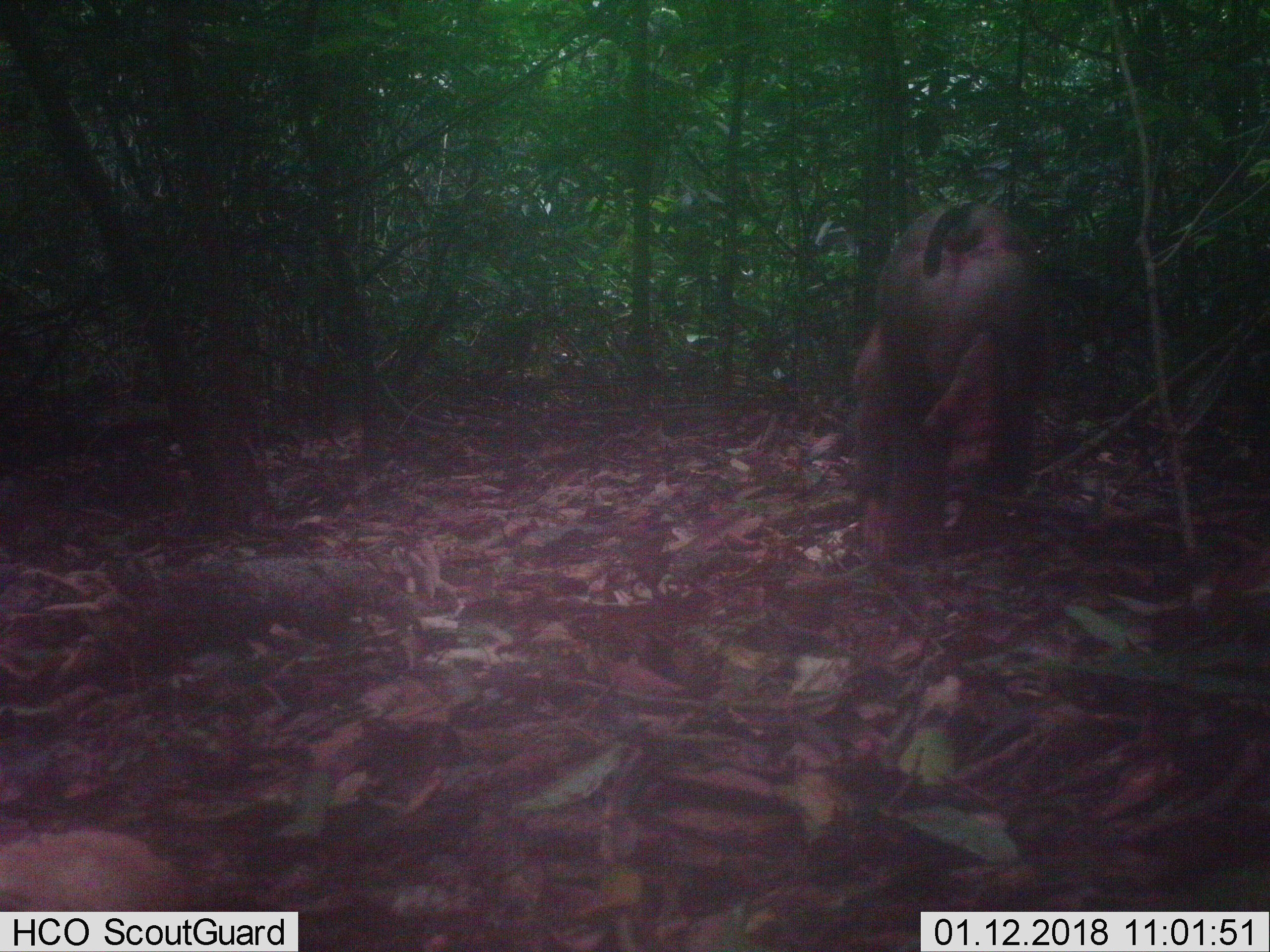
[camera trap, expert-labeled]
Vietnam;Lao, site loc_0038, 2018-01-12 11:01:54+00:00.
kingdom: Animalia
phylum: Chordata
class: Mammalia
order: Primates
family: Cercopithecidae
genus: Macaca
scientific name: Macaca nemestrina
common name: pig-tailed macaque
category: pig tailed macaque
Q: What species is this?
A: Pig tailed macaque (pig-tailed macaque) (Macaca nemestrina).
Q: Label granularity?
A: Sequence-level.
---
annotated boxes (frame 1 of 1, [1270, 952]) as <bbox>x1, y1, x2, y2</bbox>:
pig tailed macaque: <bbox>847, 200, 1044, 559</bbox>